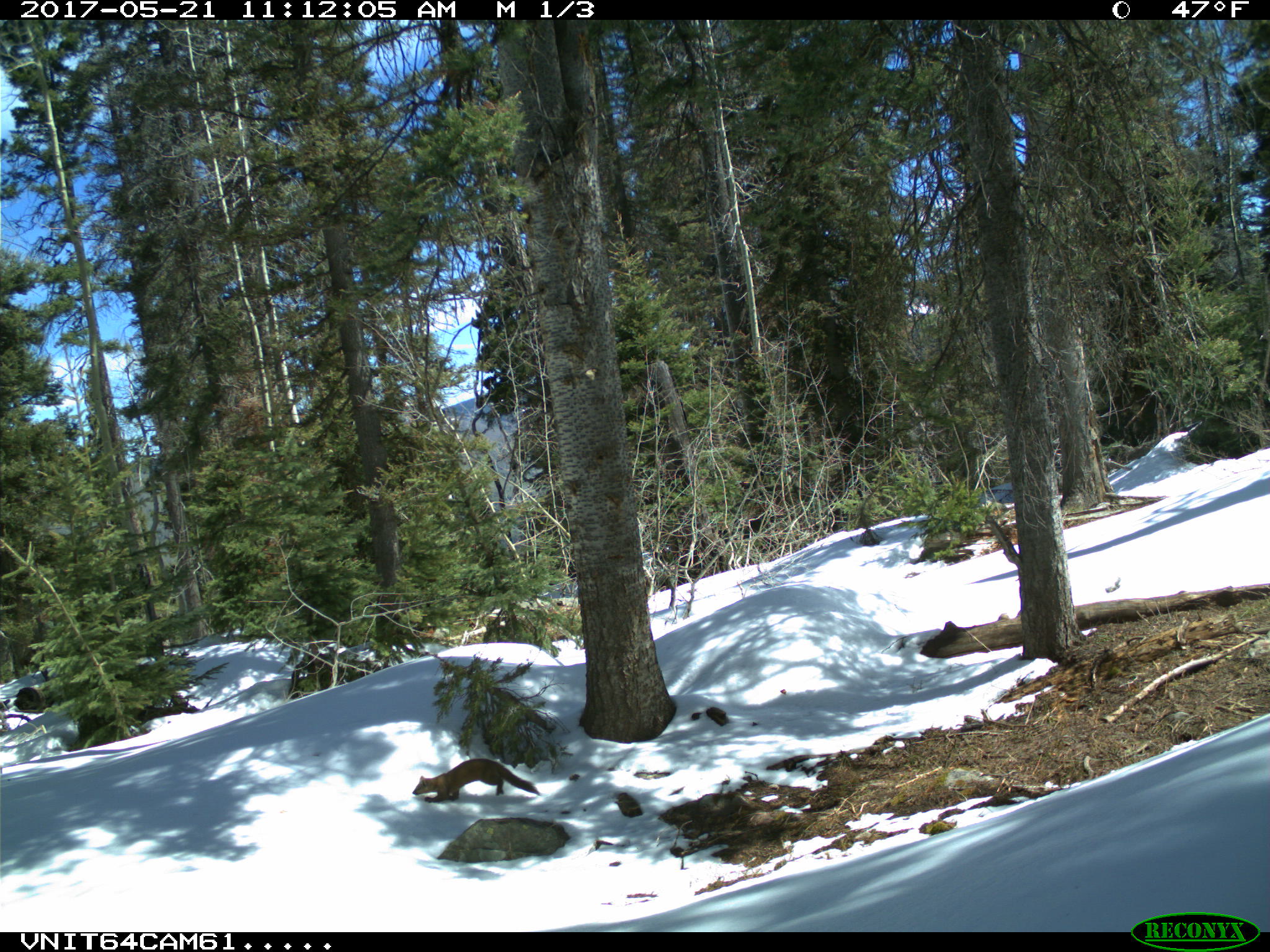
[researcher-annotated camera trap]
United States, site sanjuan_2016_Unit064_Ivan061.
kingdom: Animalia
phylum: Chordata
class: Mammalia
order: Carnivora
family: Mustelidae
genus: Martes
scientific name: Martes americana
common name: american marten